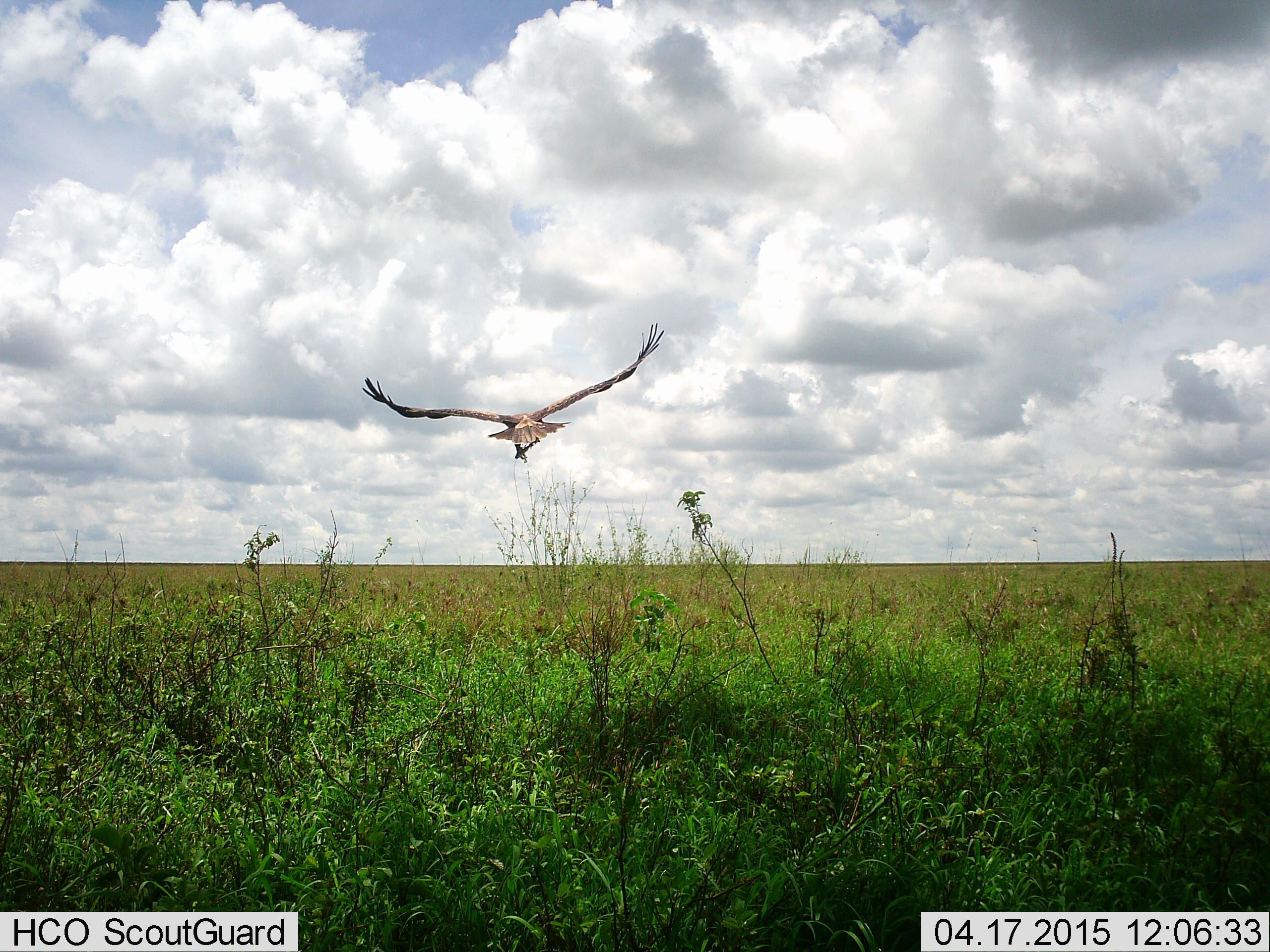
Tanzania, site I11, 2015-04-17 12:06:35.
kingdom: Animalia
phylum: Chordata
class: Aves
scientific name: Aves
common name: bird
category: otherbird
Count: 1.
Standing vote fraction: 0%.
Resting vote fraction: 0%.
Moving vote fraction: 100%.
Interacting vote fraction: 0%.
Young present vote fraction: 0%.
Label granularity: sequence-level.